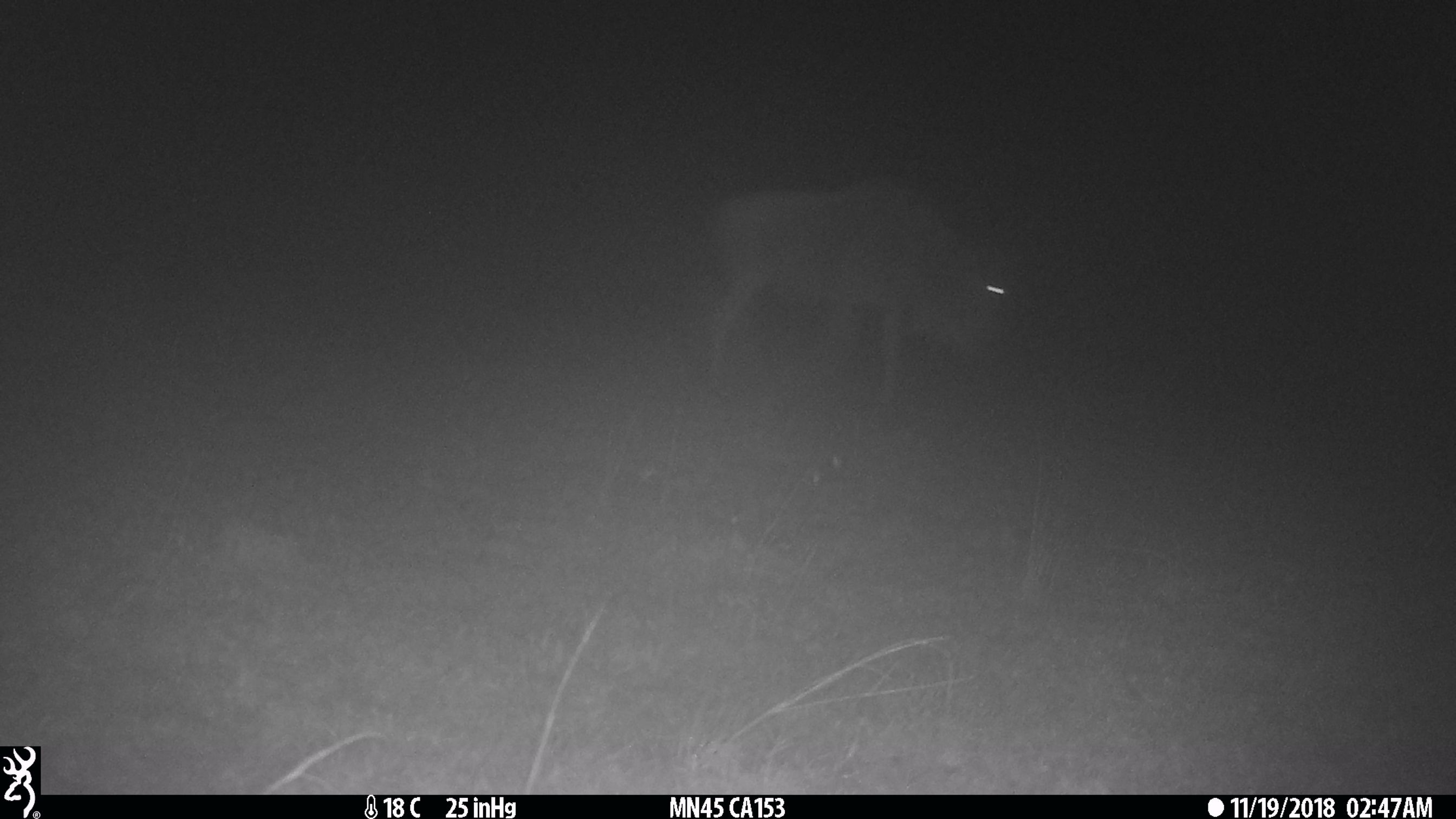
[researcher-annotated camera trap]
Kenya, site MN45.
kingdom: Animalia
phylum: Chordata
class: Mammalia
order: Artiodactyla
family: Bovidae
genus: Connochaetes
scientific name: Connochaetes taurinus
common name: blue wildebeest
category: wildebeest